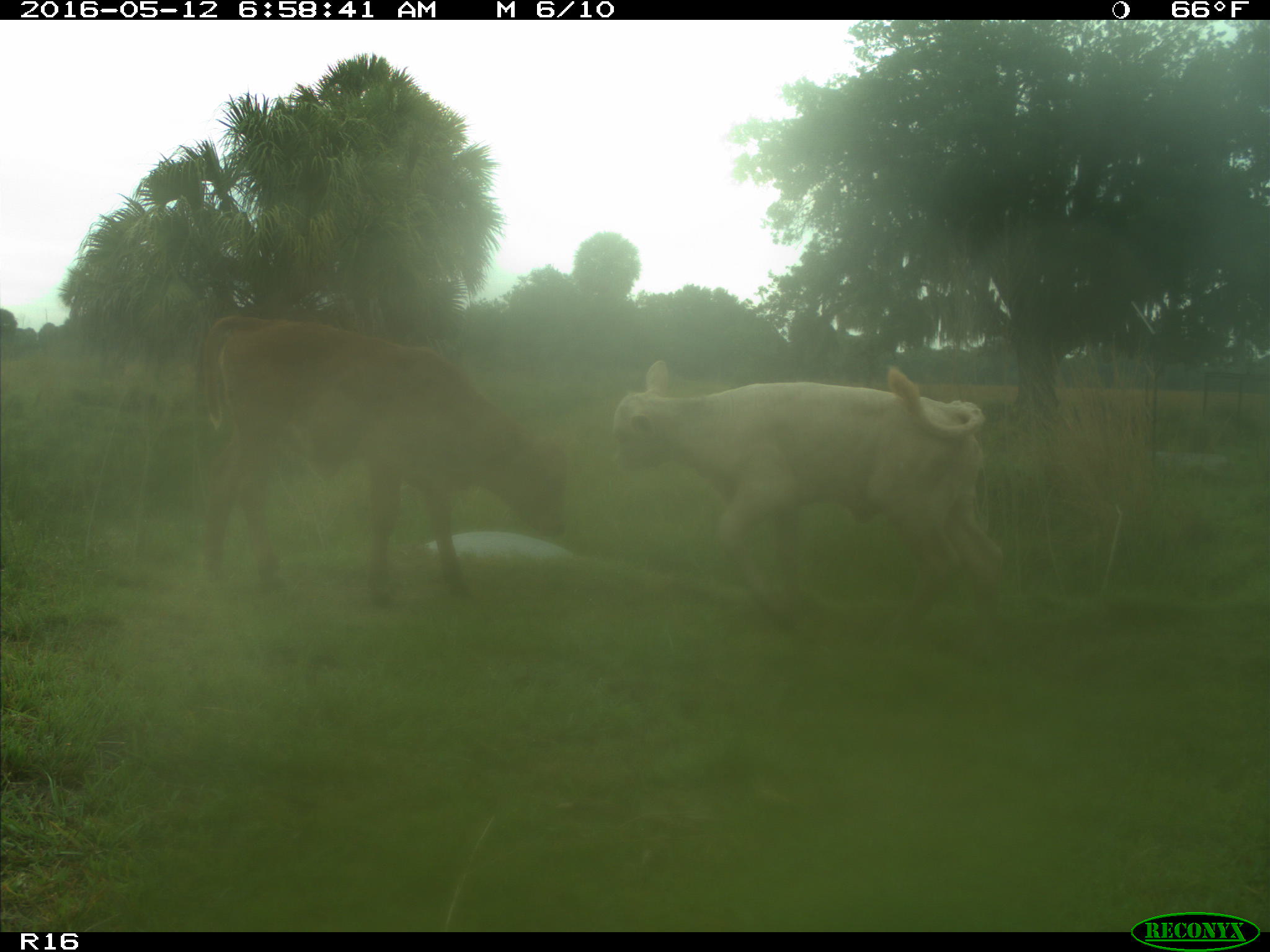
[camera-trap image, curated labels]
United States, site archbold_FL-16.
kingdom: Animalia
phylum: Chordata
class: Mammalia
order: Artiodactyla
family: Bovidae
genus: Bos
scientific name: Bos taurus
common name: domestic cow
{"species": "Bos taurus (domestic cow)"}